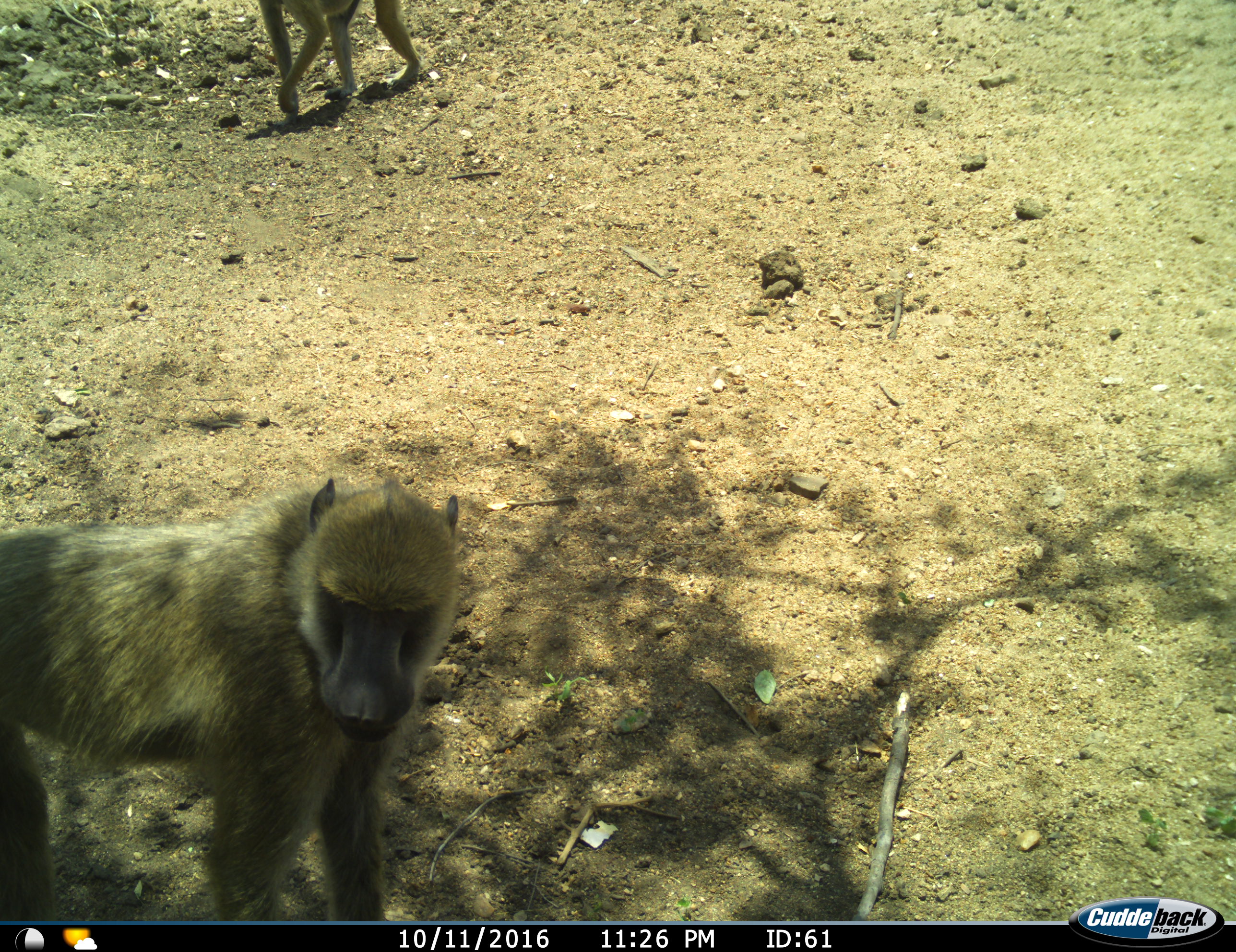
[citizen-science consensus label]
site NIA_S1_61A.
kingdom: Animalia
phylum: Chordata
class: Mammalia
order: Primates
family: Cercopithecidae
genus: Papio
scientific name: Papio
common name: baboon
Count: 2.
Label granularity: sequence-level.